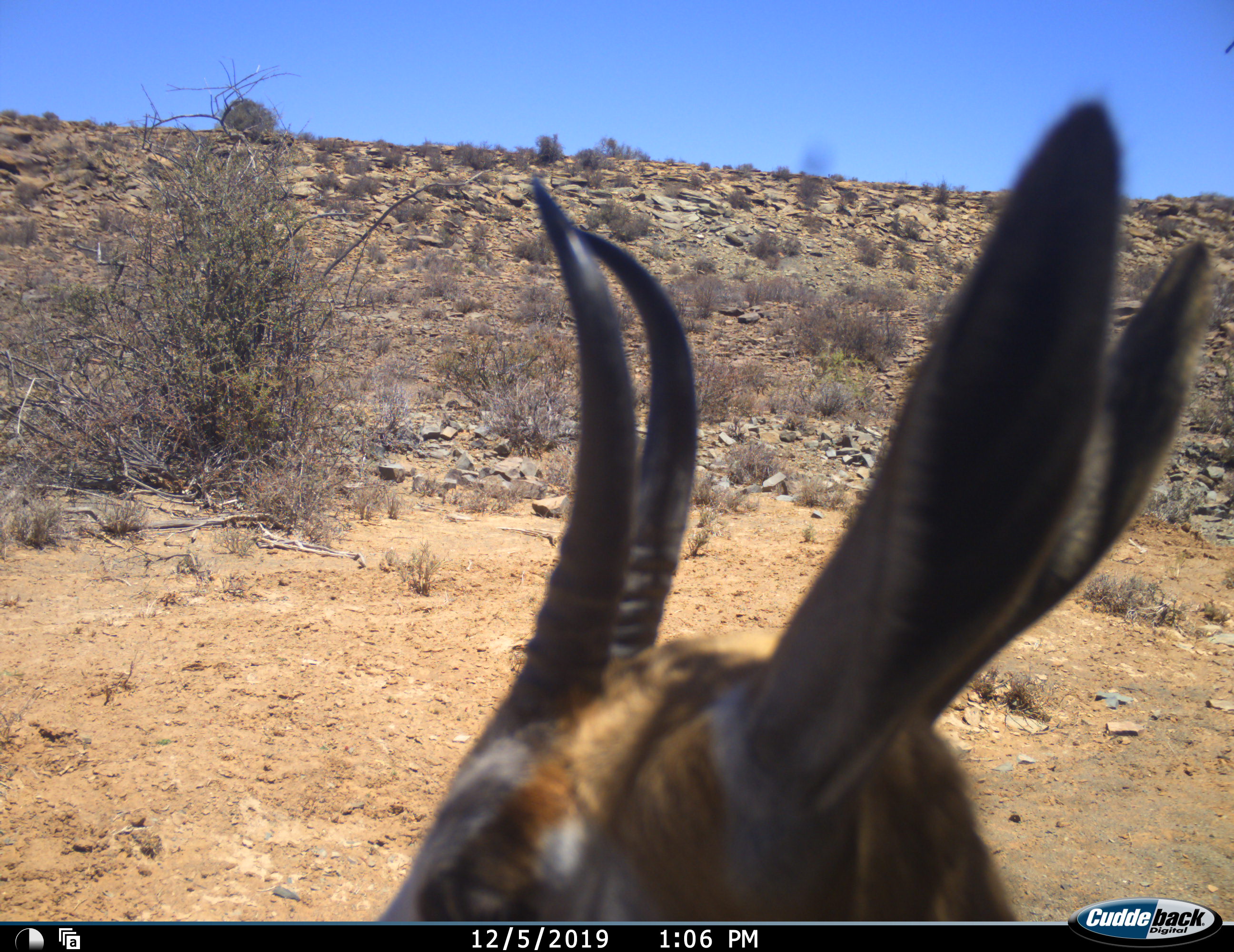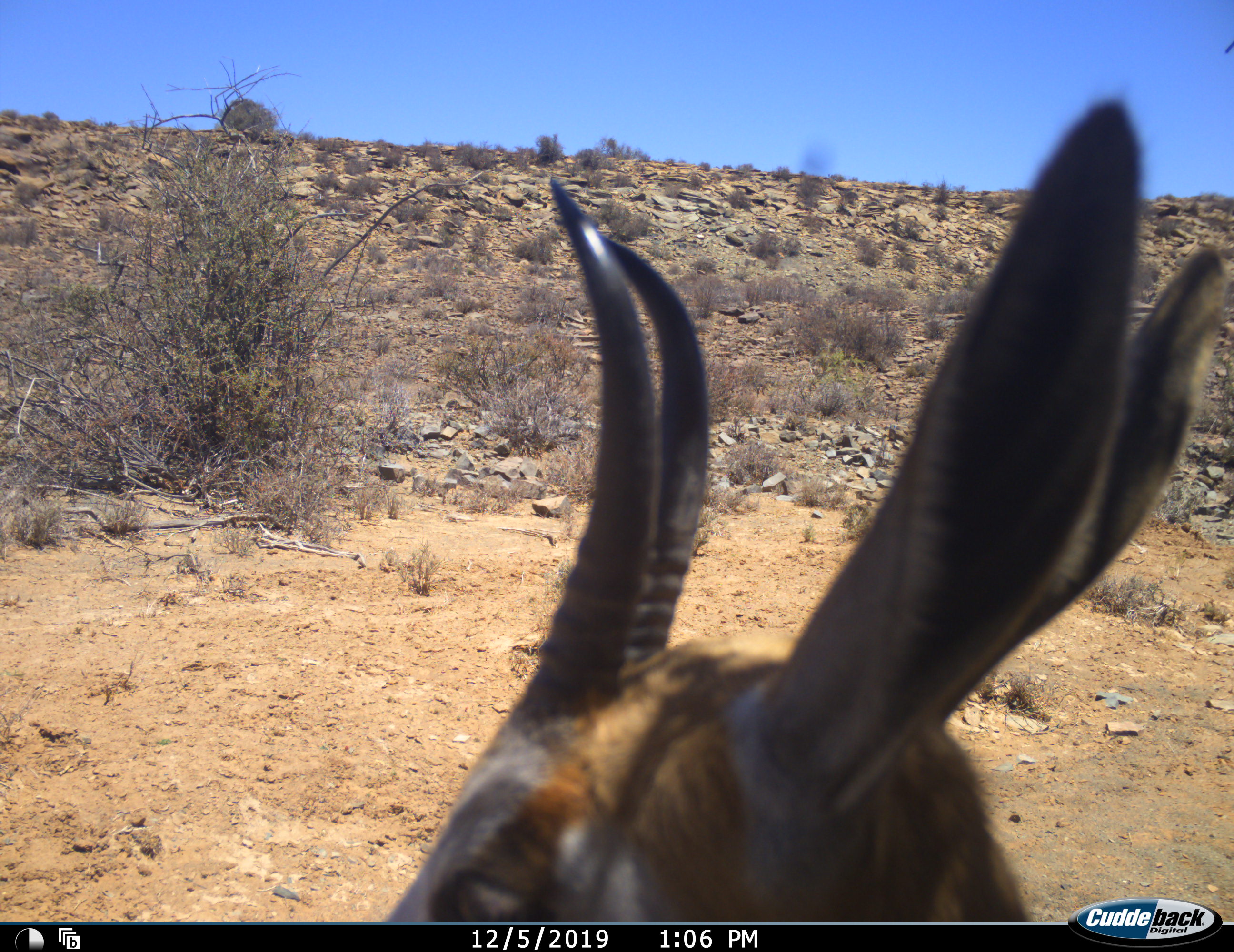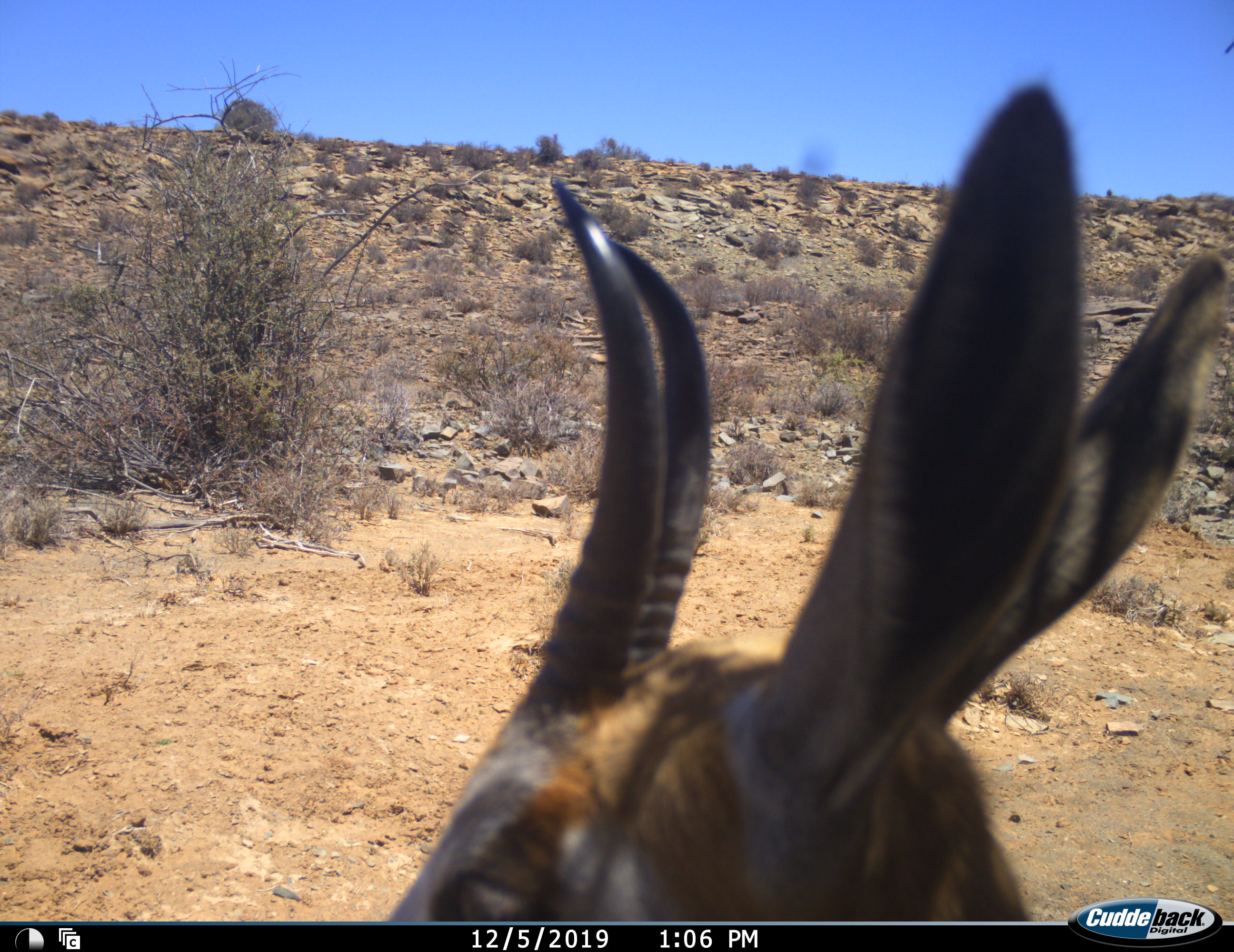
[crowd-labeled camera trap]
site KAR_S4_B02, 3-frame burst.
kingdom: Animalia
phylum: Chordata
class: Mammalia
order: Artiodactyla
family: Bovidae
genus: Antidorcas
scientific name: Antidorcas marsupialis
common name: springbok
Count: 1.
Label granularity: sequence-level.